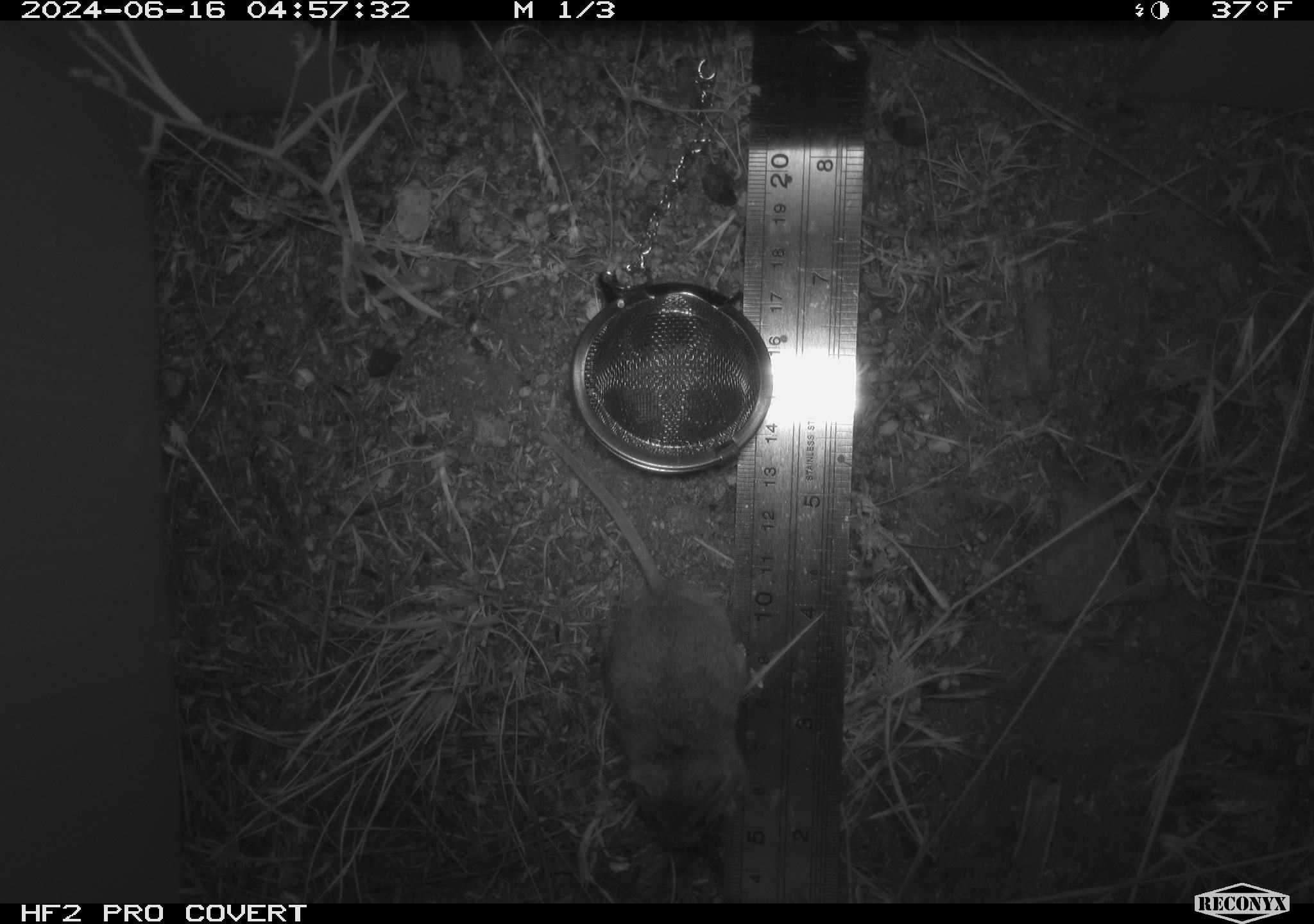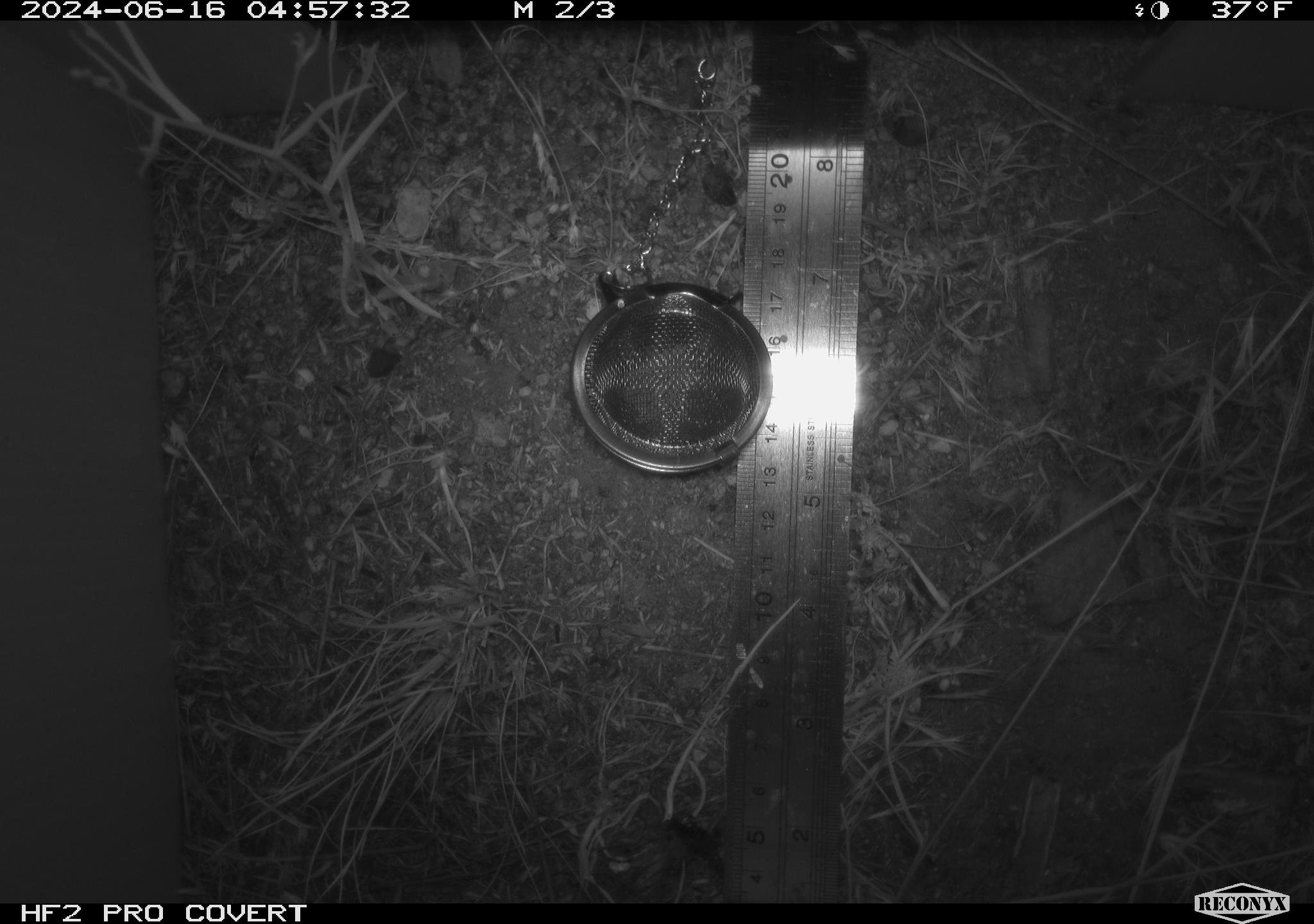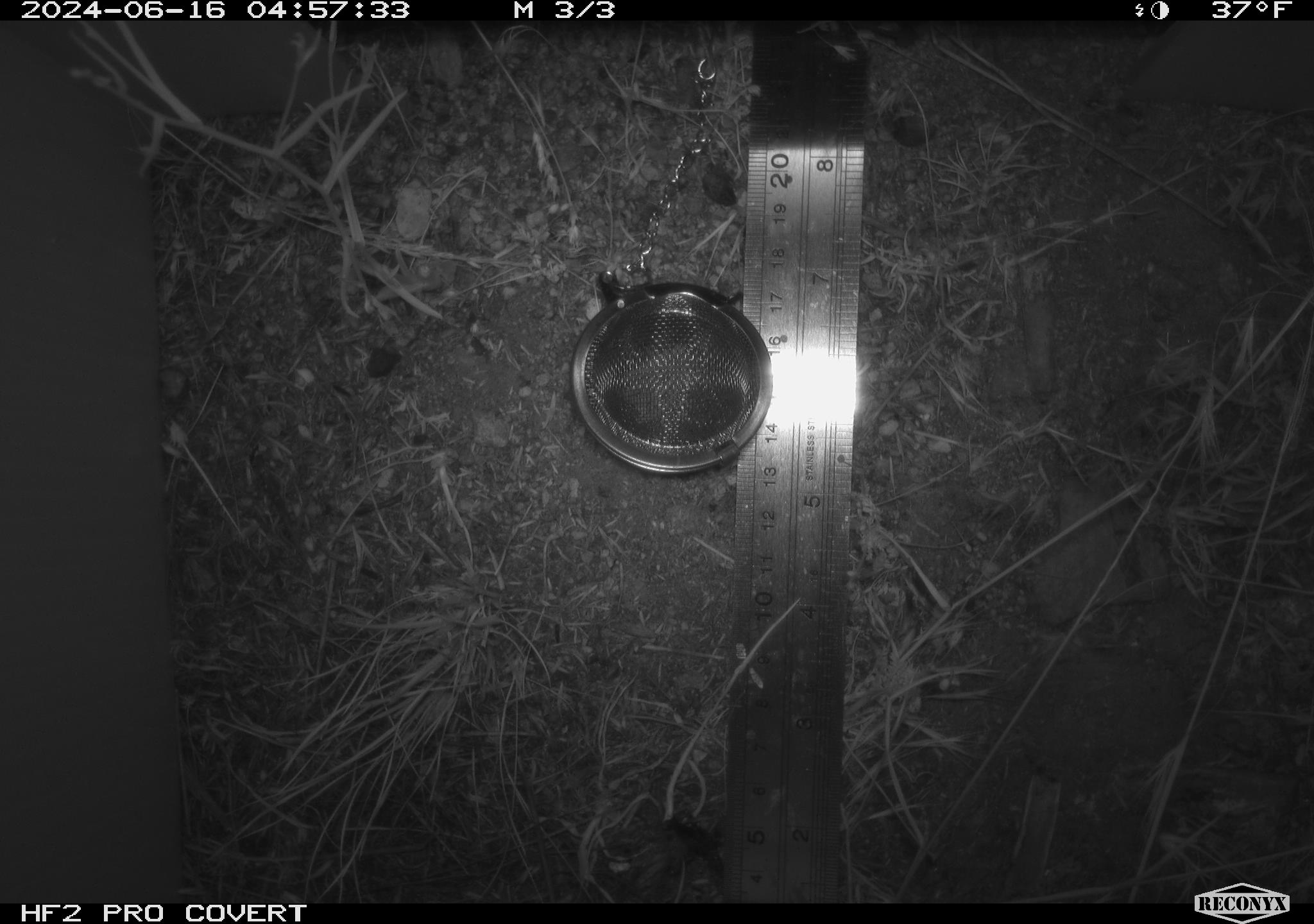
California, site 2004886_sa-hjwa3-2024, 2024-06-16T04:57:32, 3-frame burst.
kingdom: Animalia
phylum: Chordata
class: Mammalia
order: Rodentia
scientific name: Rodentia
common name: rodent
Rodent (Rodentia).